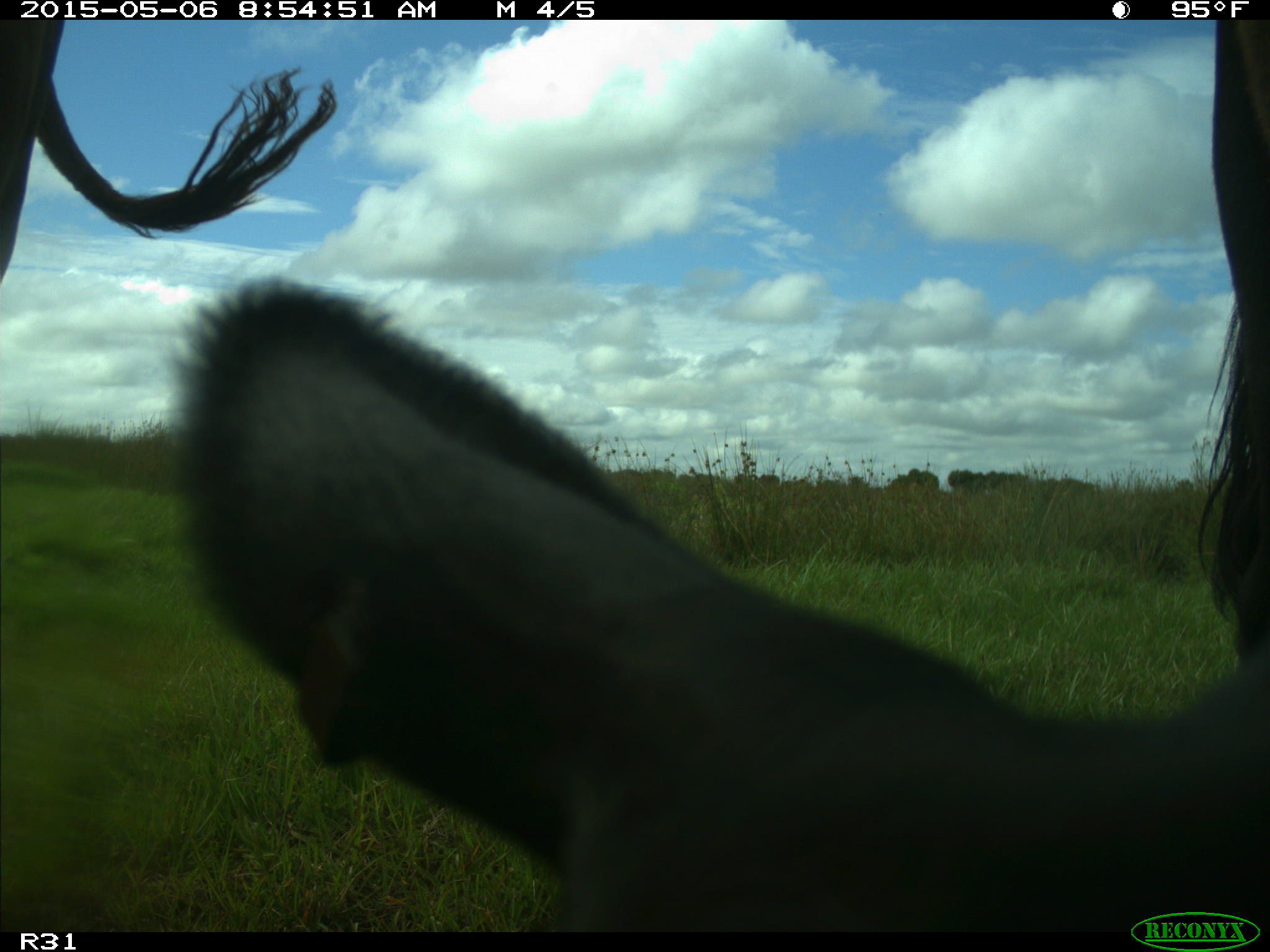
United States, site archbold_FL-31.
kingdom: Animalia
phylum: Chordata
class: Mammalia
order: Artiodactyla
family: Bovidae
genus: Bos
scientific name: Bos taurus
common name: domestic cow